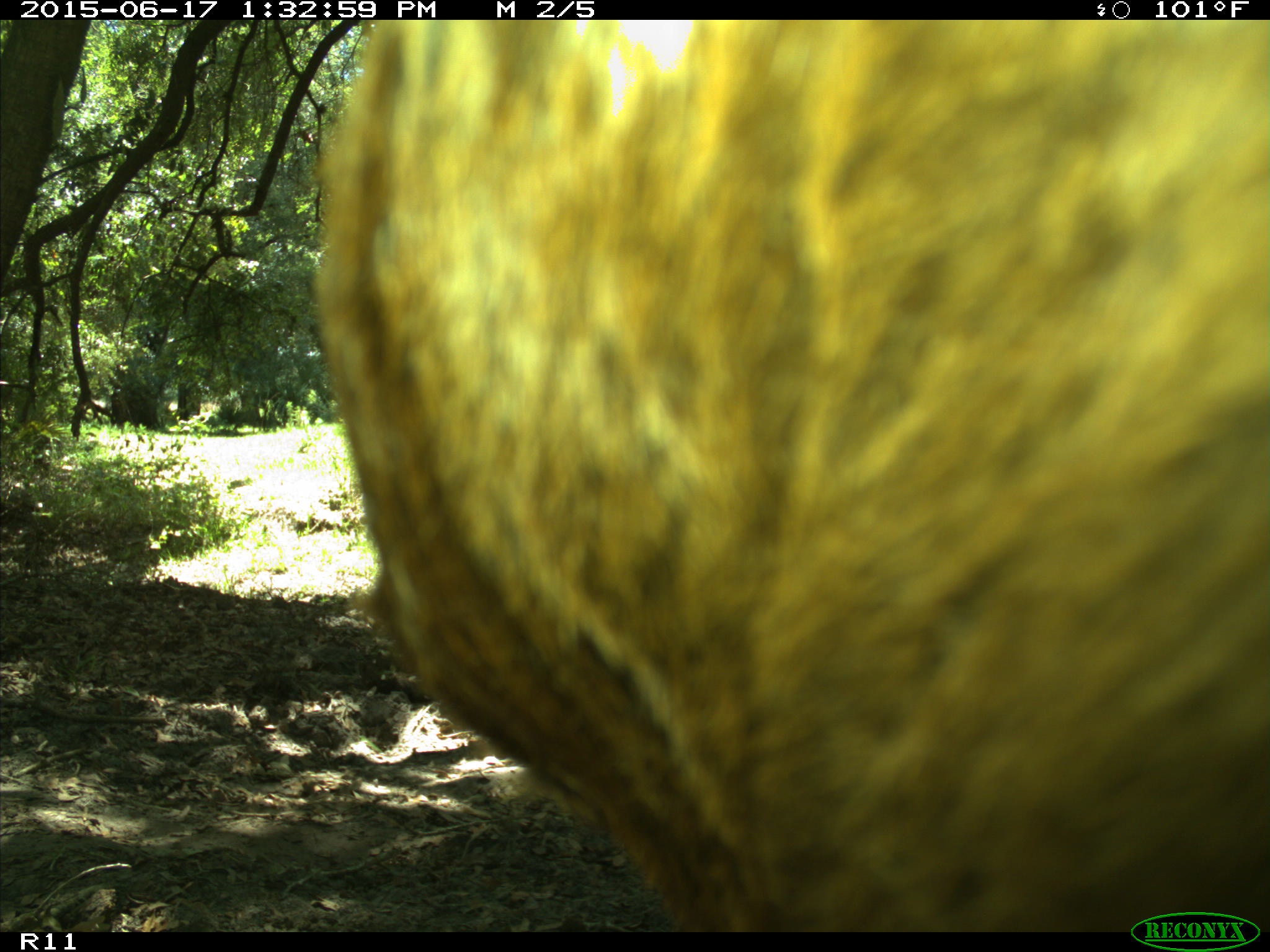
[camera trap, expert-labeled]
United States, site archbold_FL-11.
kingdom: Animalia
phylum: Chordata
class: Mammalia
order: Artiodactyla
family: Bovidae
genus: Bos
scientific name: Bos taurus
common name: domestic cow